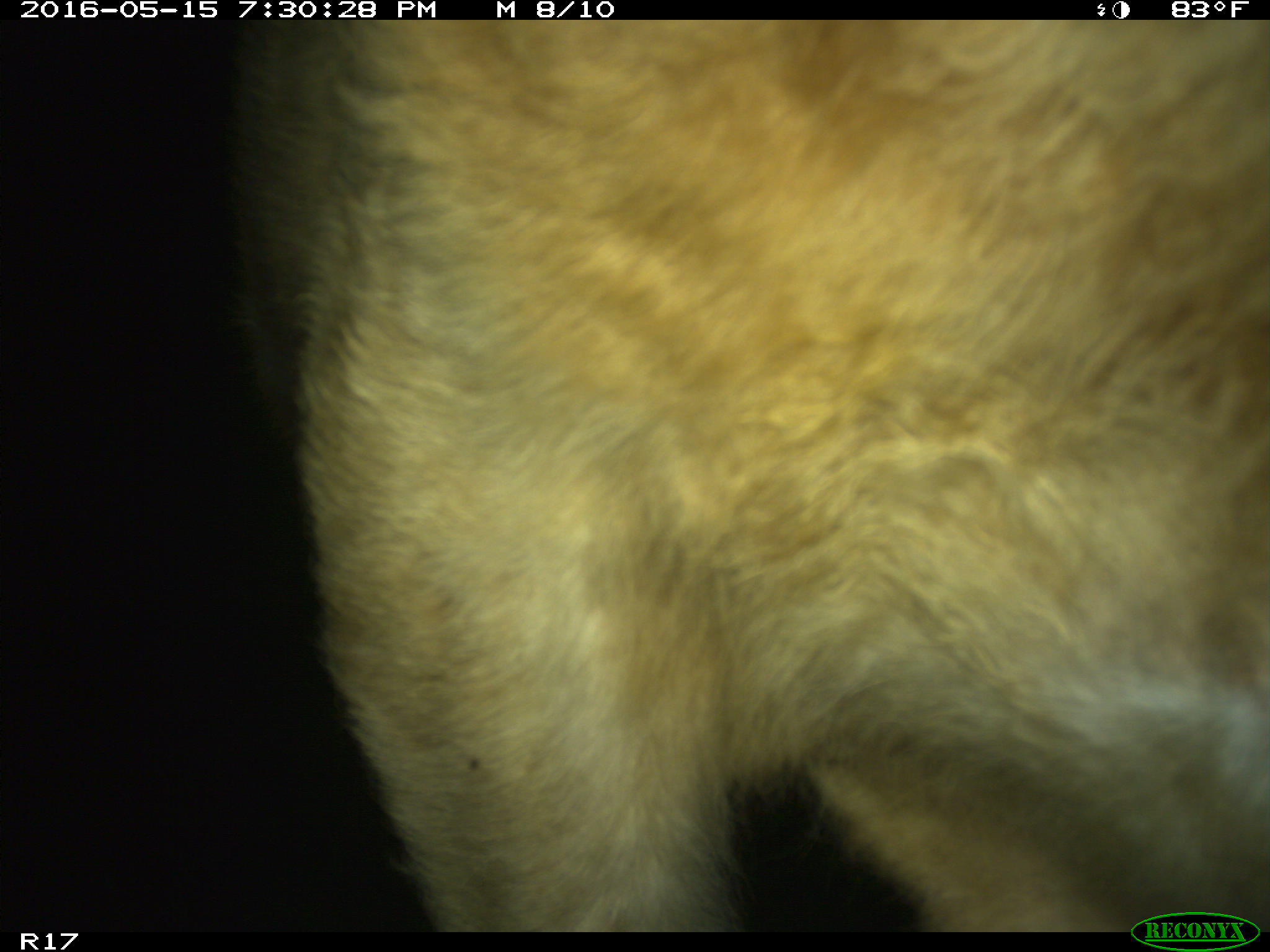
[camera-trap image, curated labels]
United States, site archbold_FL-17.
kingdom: Animalia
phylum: Chordata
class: Mammalia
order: Artiodactyla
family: Bovidae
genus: Bos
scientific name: Bos taurus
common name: domestic cow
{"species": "Bos taurus (domestic cow)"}